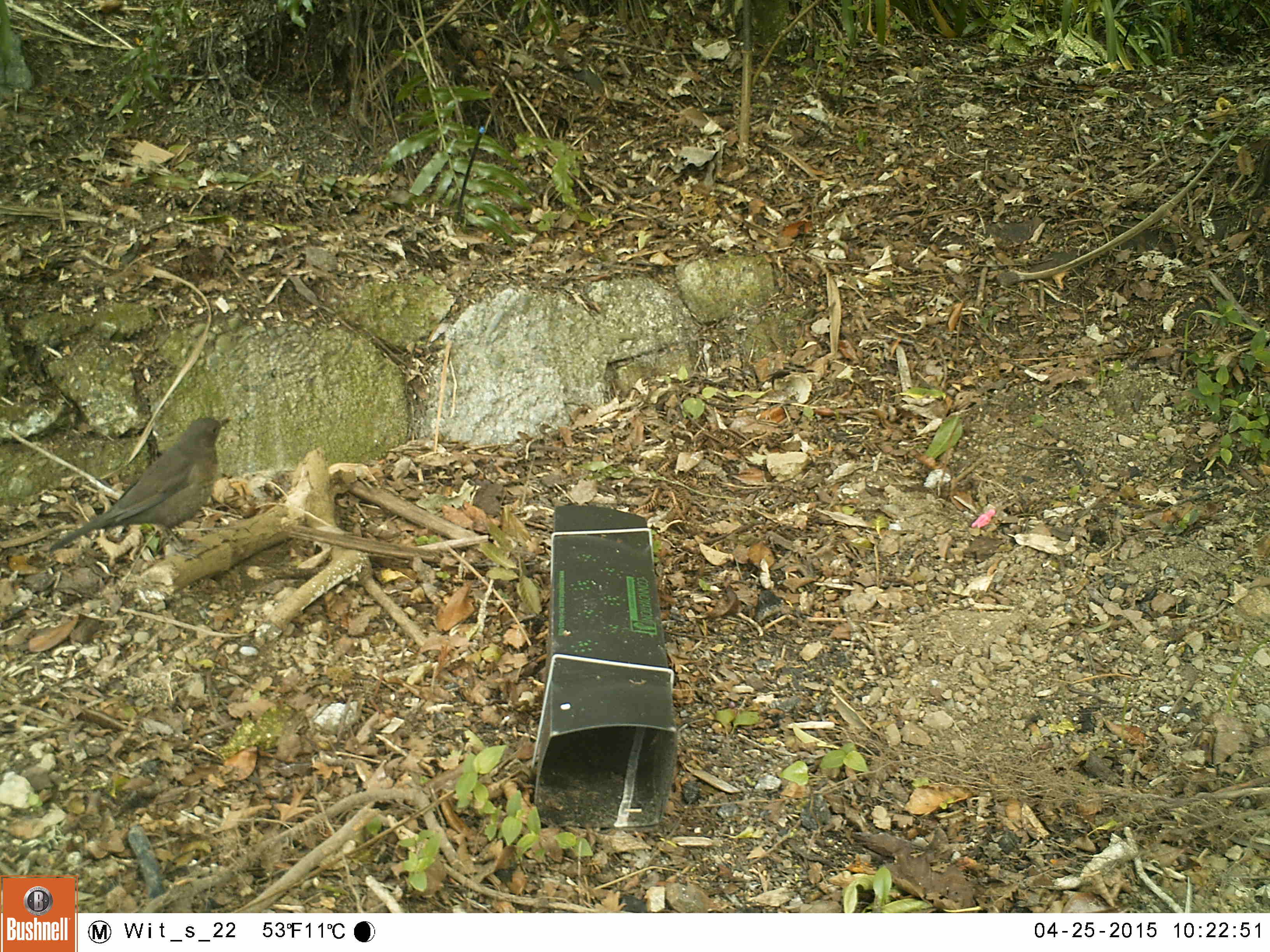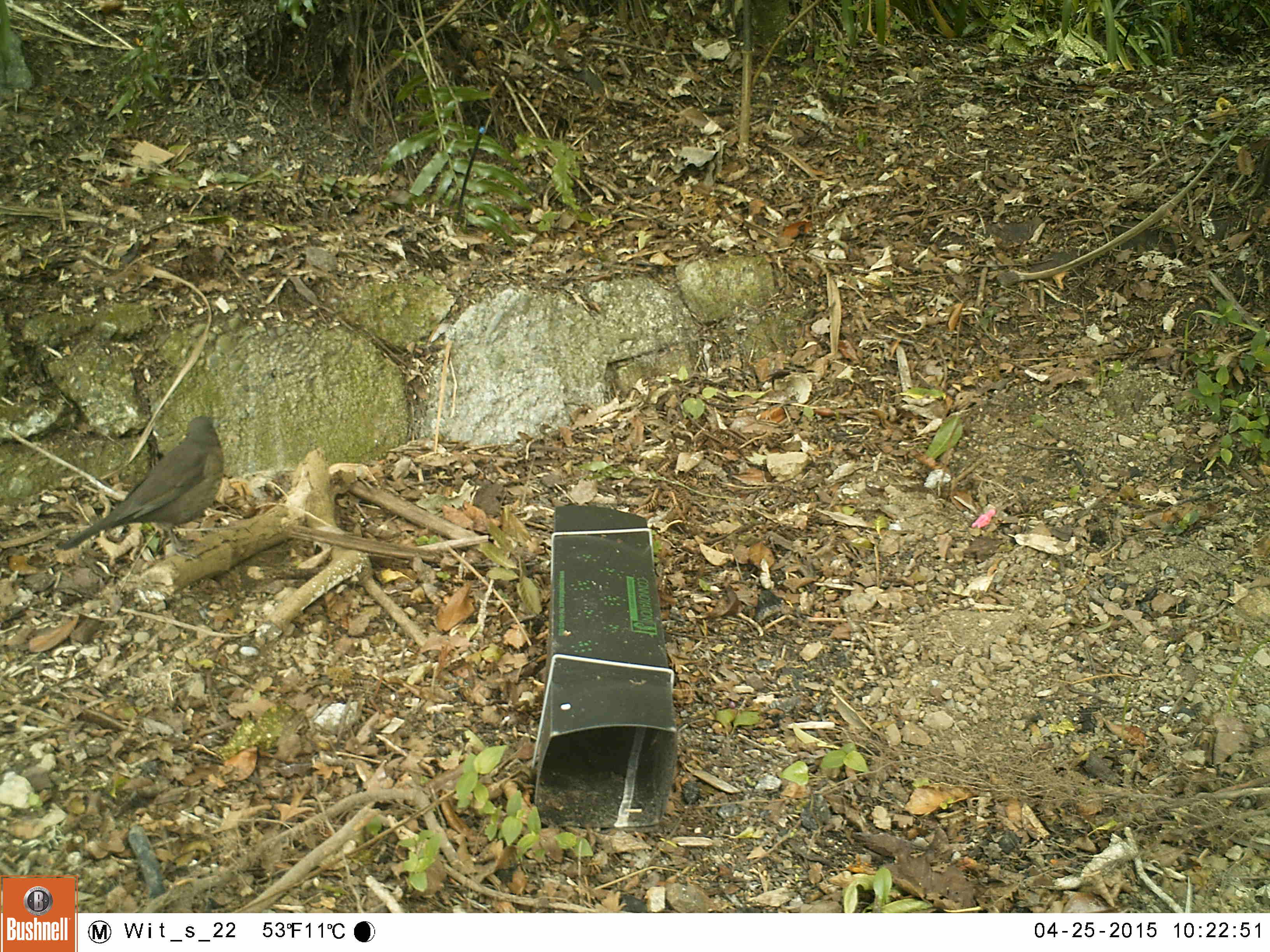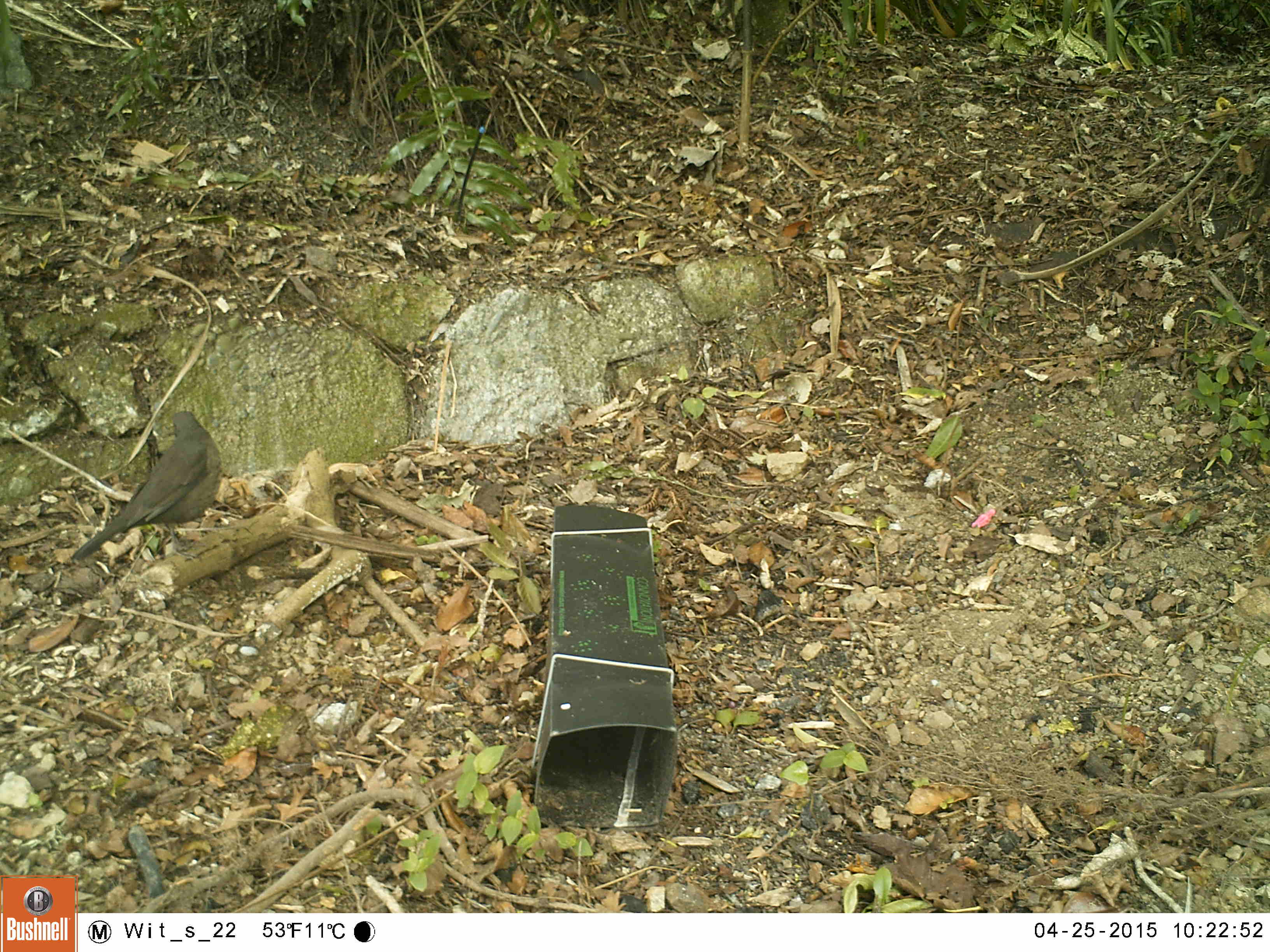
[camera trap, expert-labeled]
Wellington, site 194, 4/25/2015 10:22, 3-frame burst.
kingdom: Animalia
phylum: Chordata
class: Aves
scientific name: Aves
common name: bird